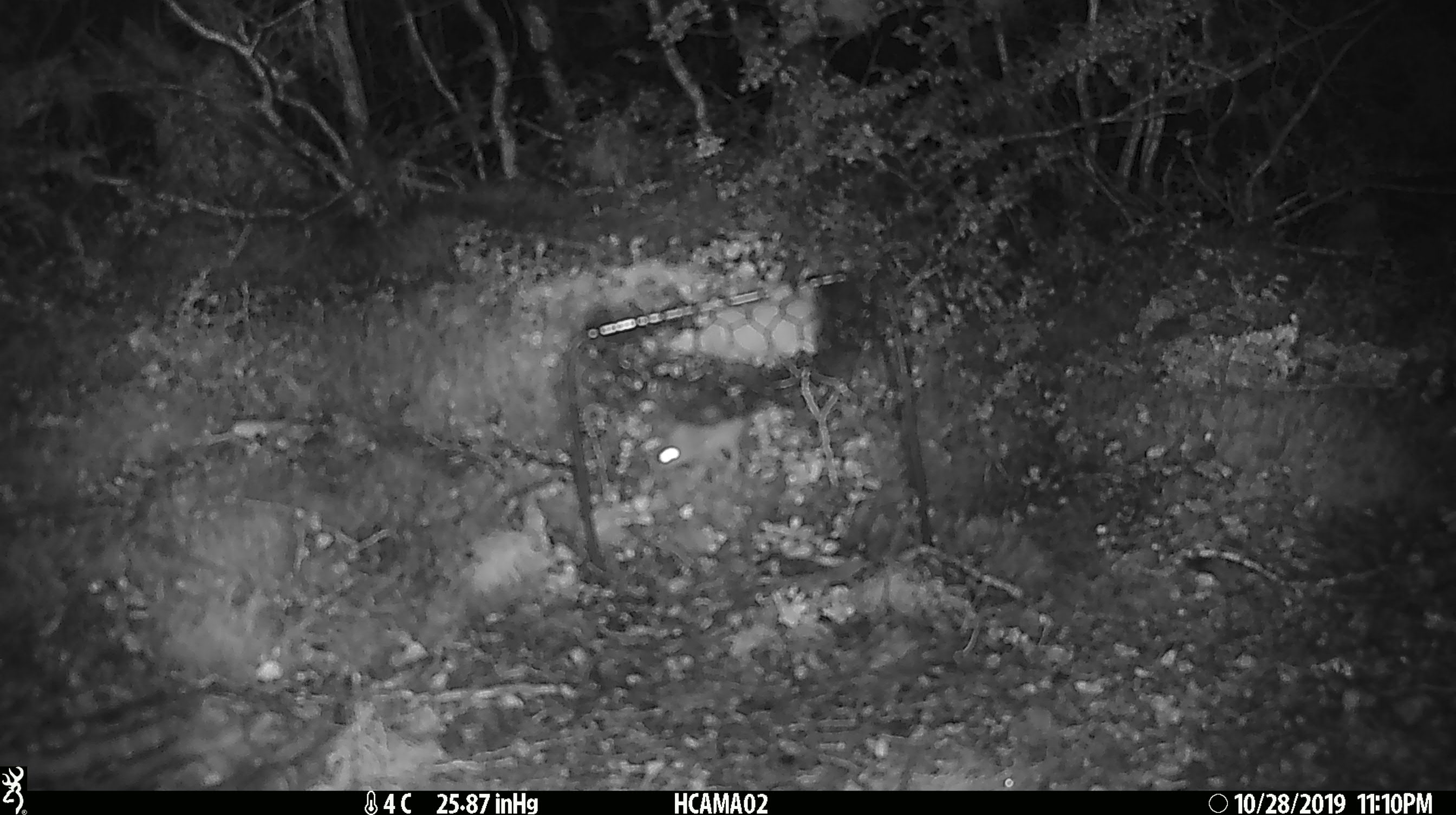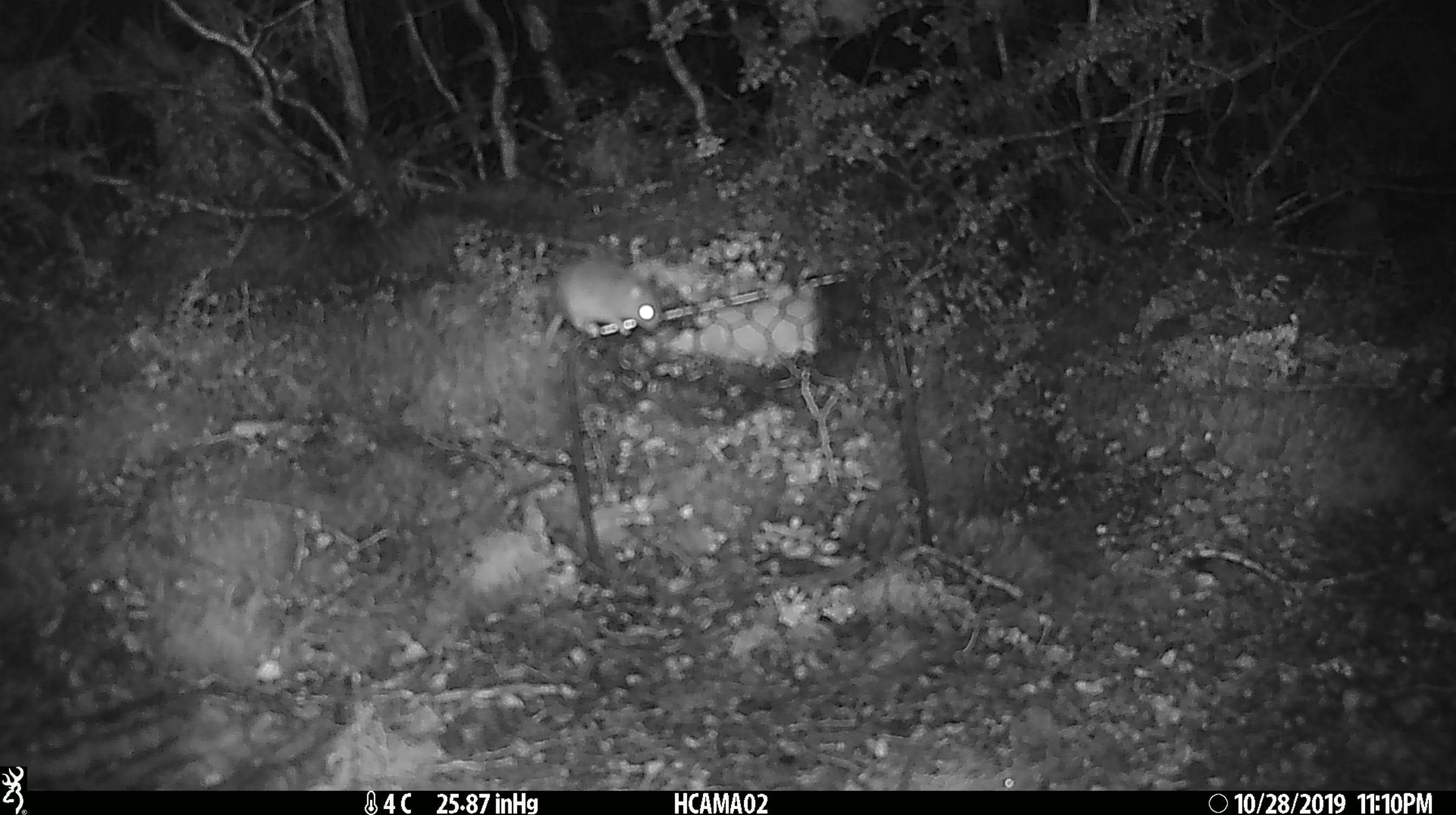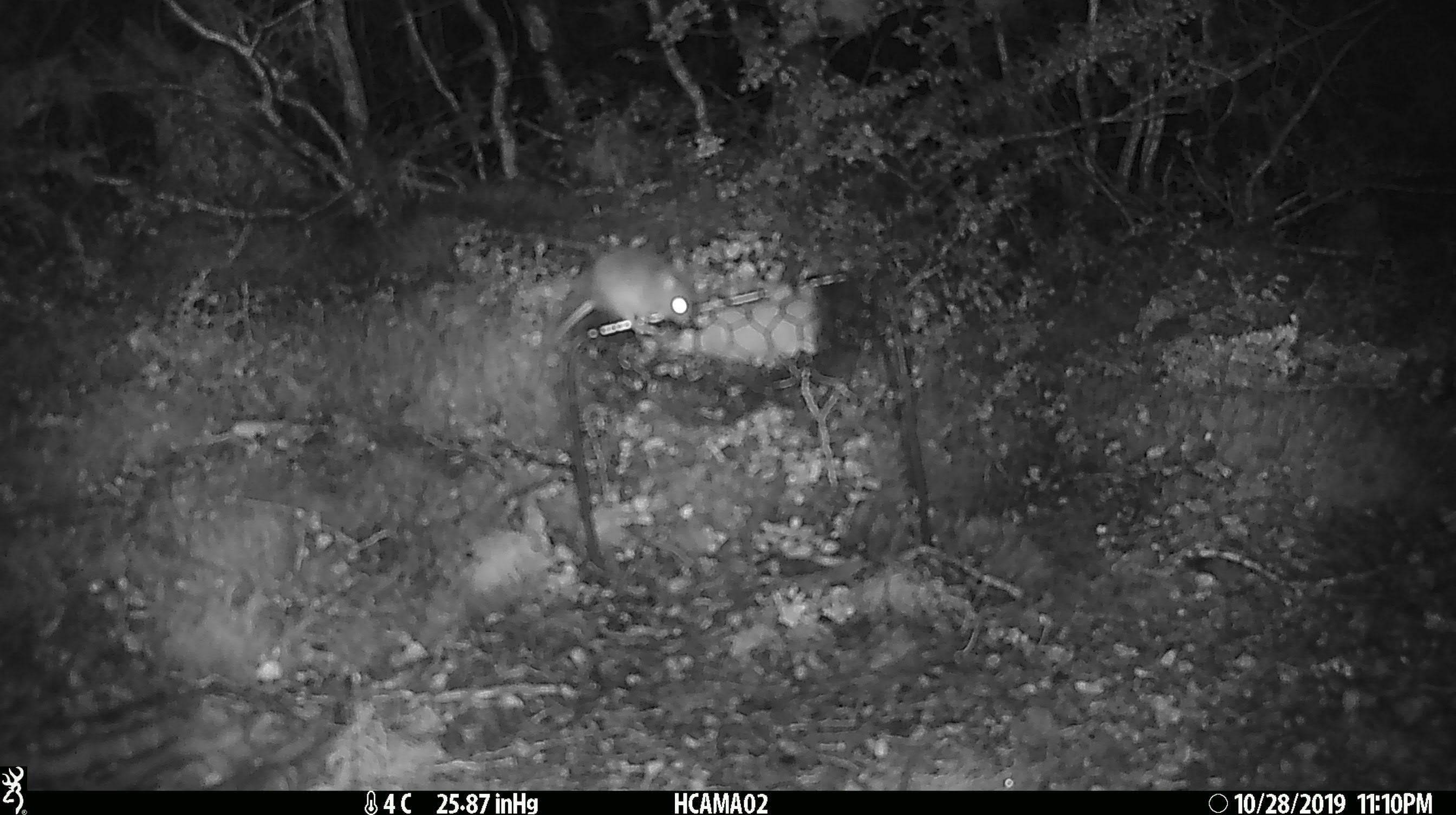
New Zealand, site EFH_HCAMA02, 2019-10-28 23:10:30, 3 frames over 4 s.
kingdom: Animalia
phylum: Chordata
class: Mammalia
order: Rodentia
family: Muridae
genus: Mus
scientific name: Mus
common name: mouse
Mouse (Mus).